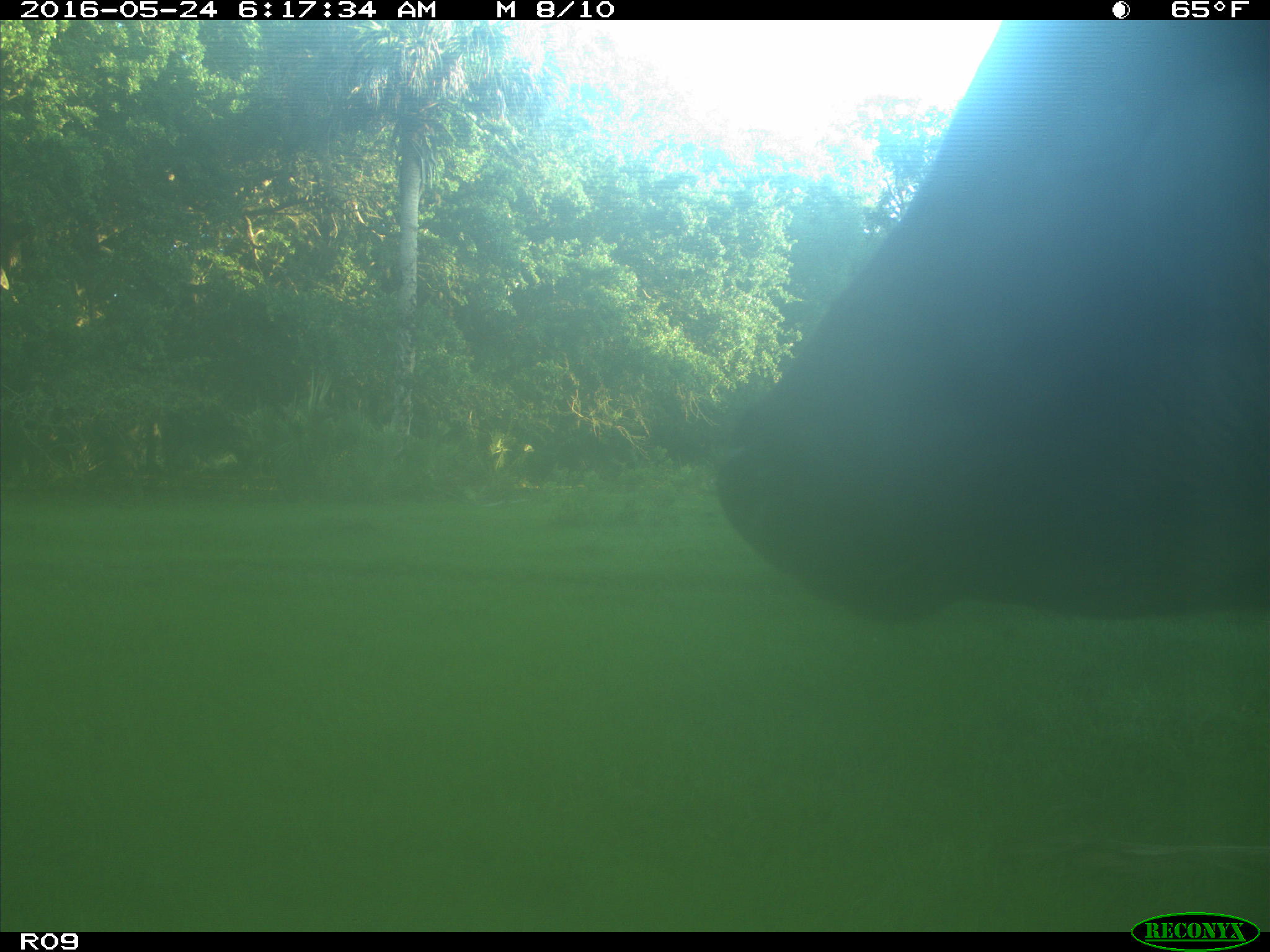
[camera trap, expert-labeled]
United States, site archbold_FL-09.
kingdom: Animalia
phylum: Chordata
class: Mammalia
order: Artiodactyla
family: Bovidae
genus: Bos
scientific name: Bos taurus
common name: domestic cow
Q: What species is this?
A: Bos taurus (domestic cow).